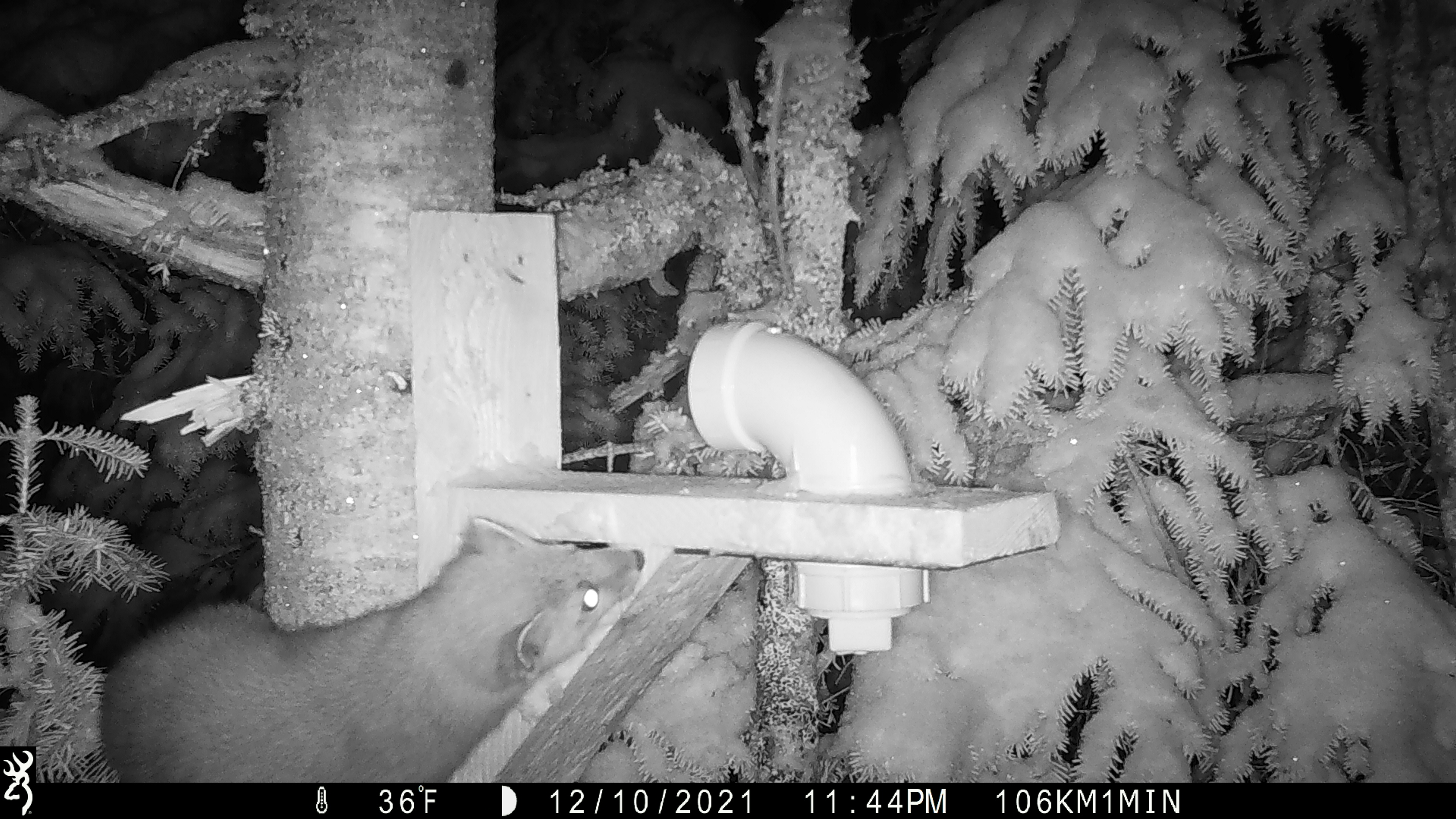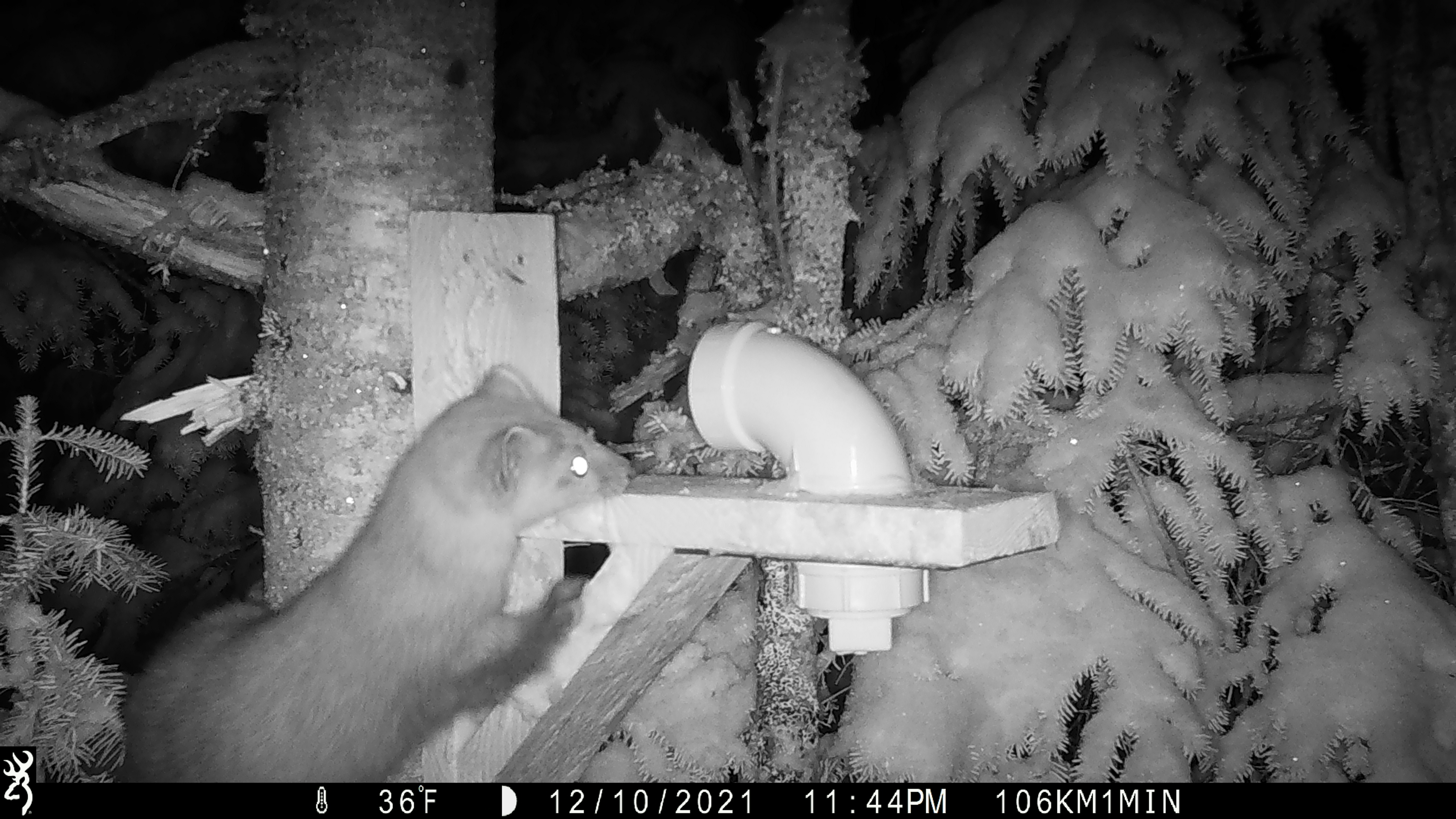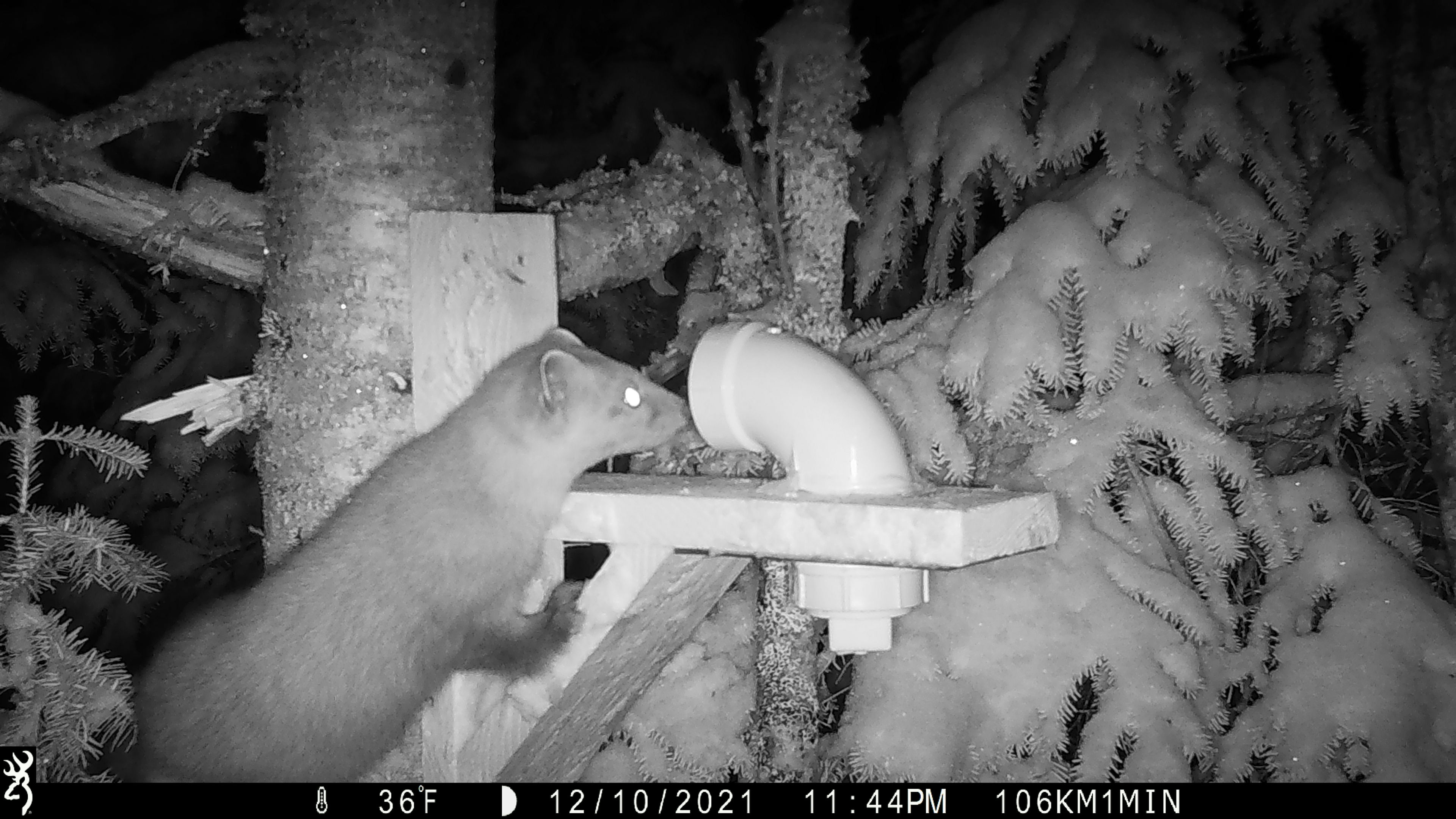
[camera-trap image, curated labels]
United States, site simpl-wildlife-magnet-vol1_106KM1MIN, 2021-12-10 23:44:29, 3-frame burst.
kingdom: Animalia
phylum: Chordata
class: Mammalia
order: Carnivora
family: Mustelidae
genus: Martes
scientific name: Martes americana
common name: american marten